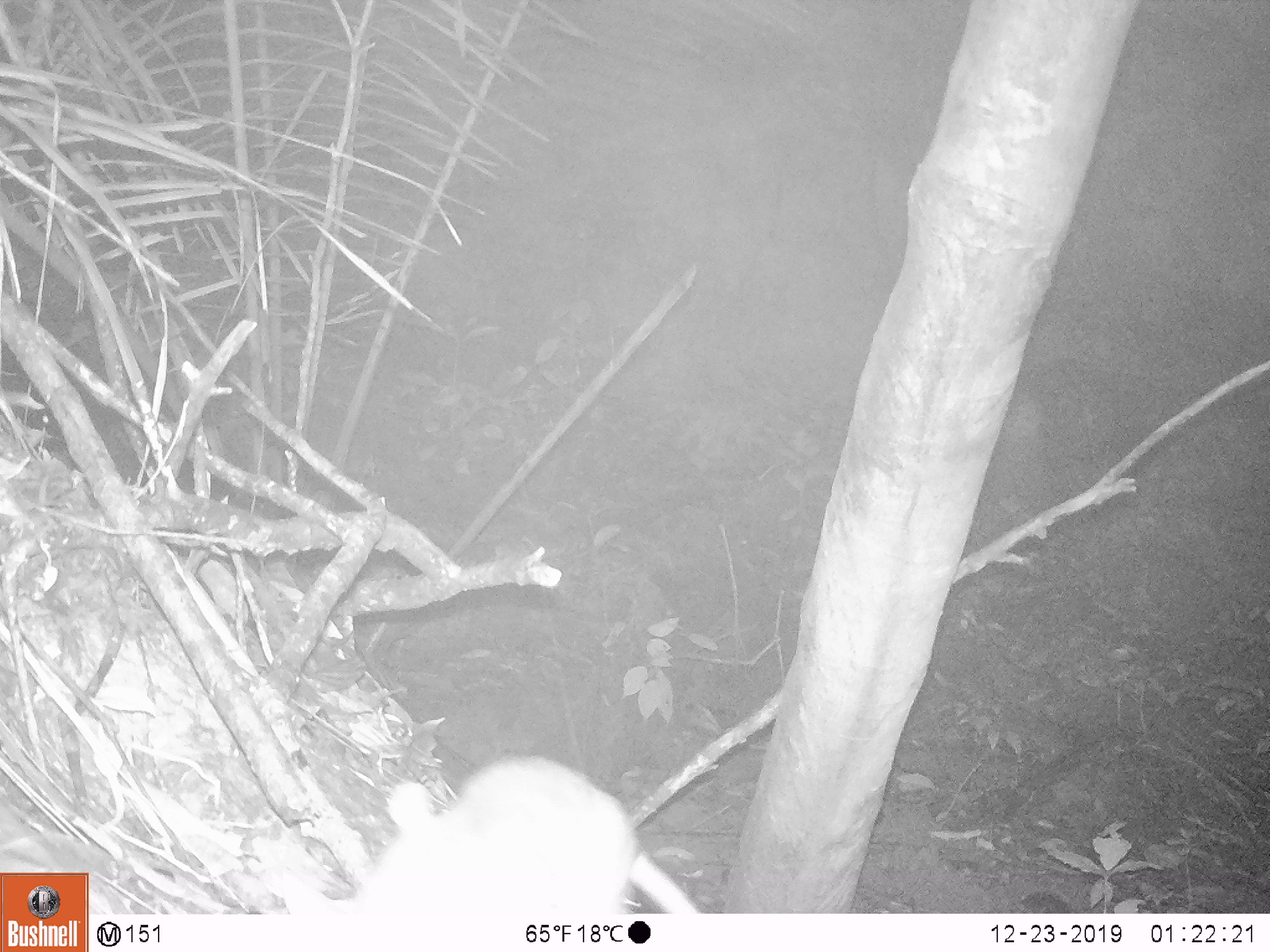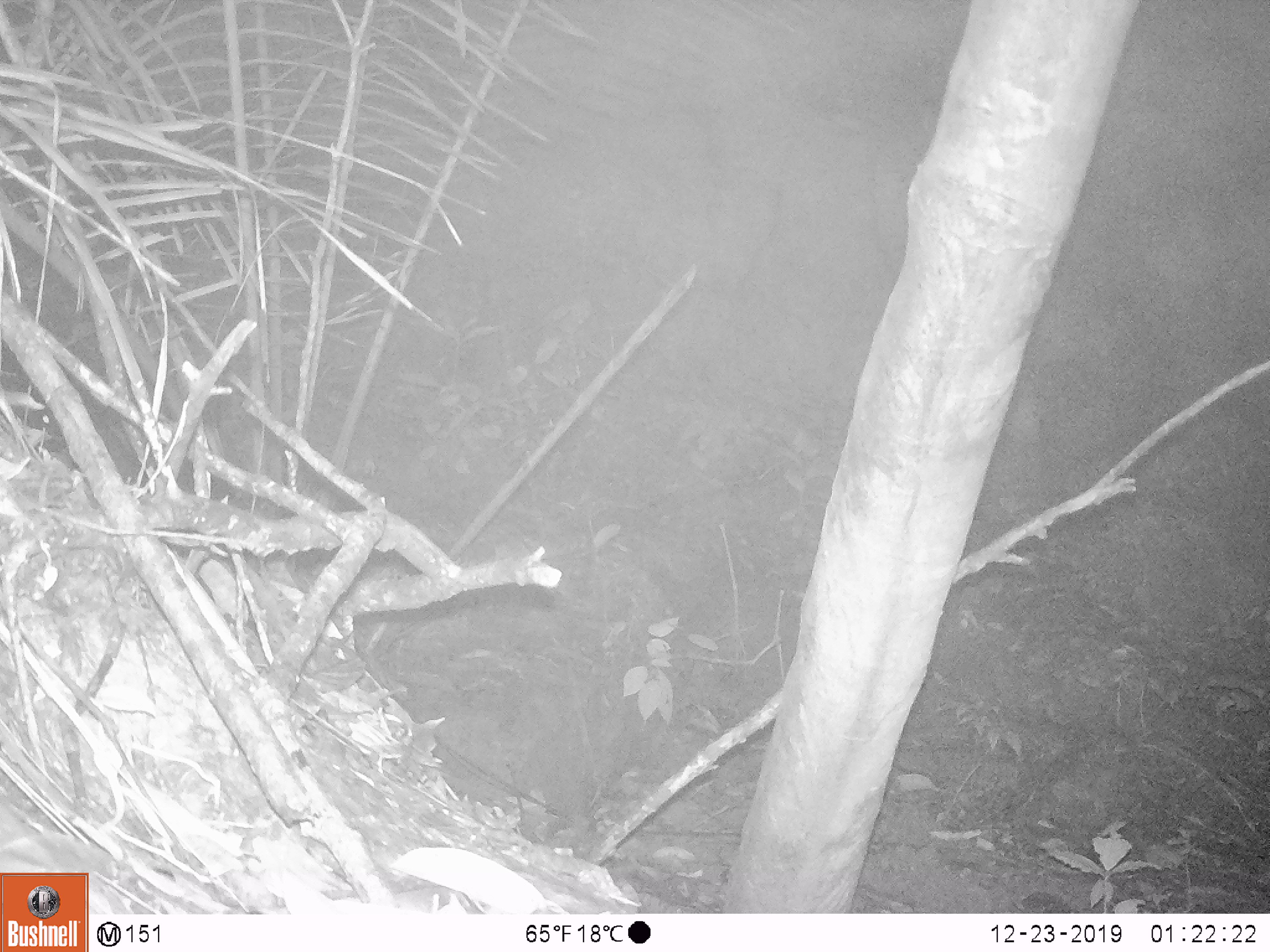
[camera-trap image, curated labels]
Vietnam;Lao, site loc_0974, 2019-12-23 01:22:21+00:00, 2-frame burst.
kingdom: Animalia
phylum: Chordata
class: Mammalia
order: Rodentia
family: Muridae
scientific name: Muridae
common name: old-world mice and rats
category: unidentified murid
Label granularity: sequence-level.